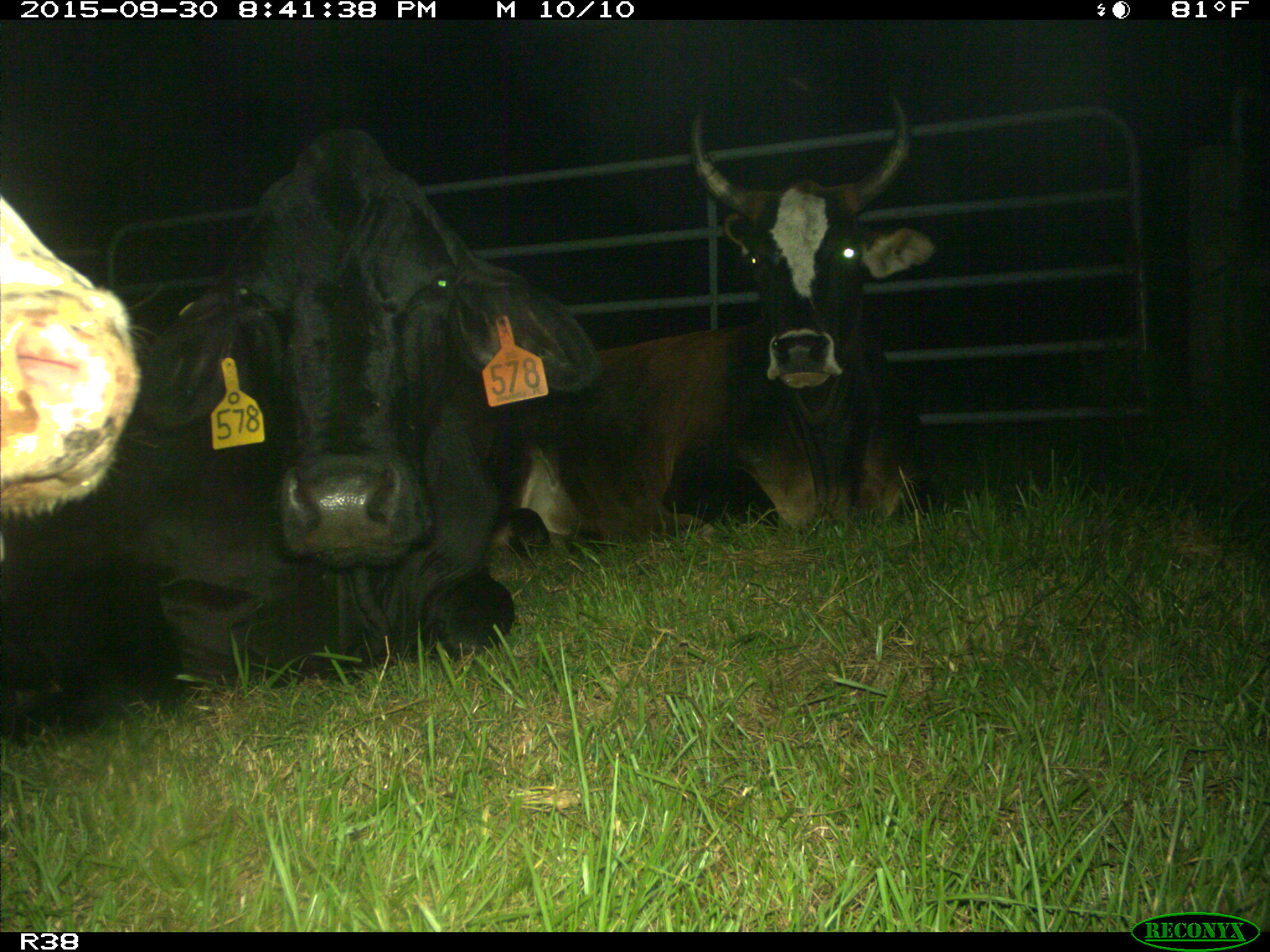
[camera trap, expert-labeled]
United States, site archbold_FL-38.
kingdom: Animalia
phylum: Chordata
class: Mammalia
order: Artiodactyla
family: Bovidae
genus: Bos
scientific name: Bos taurus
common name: domestic cow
Bos taurus (domestic cow).